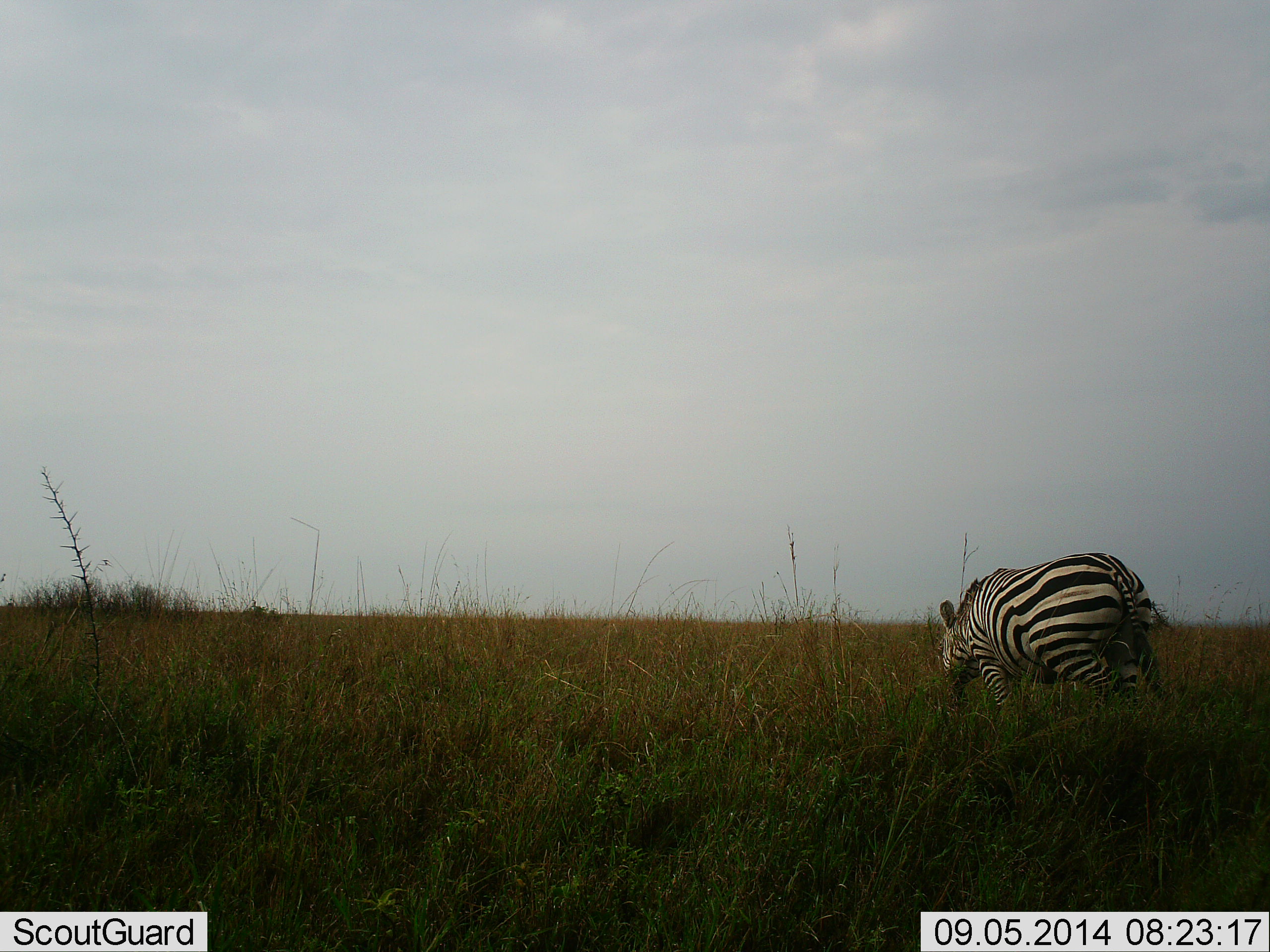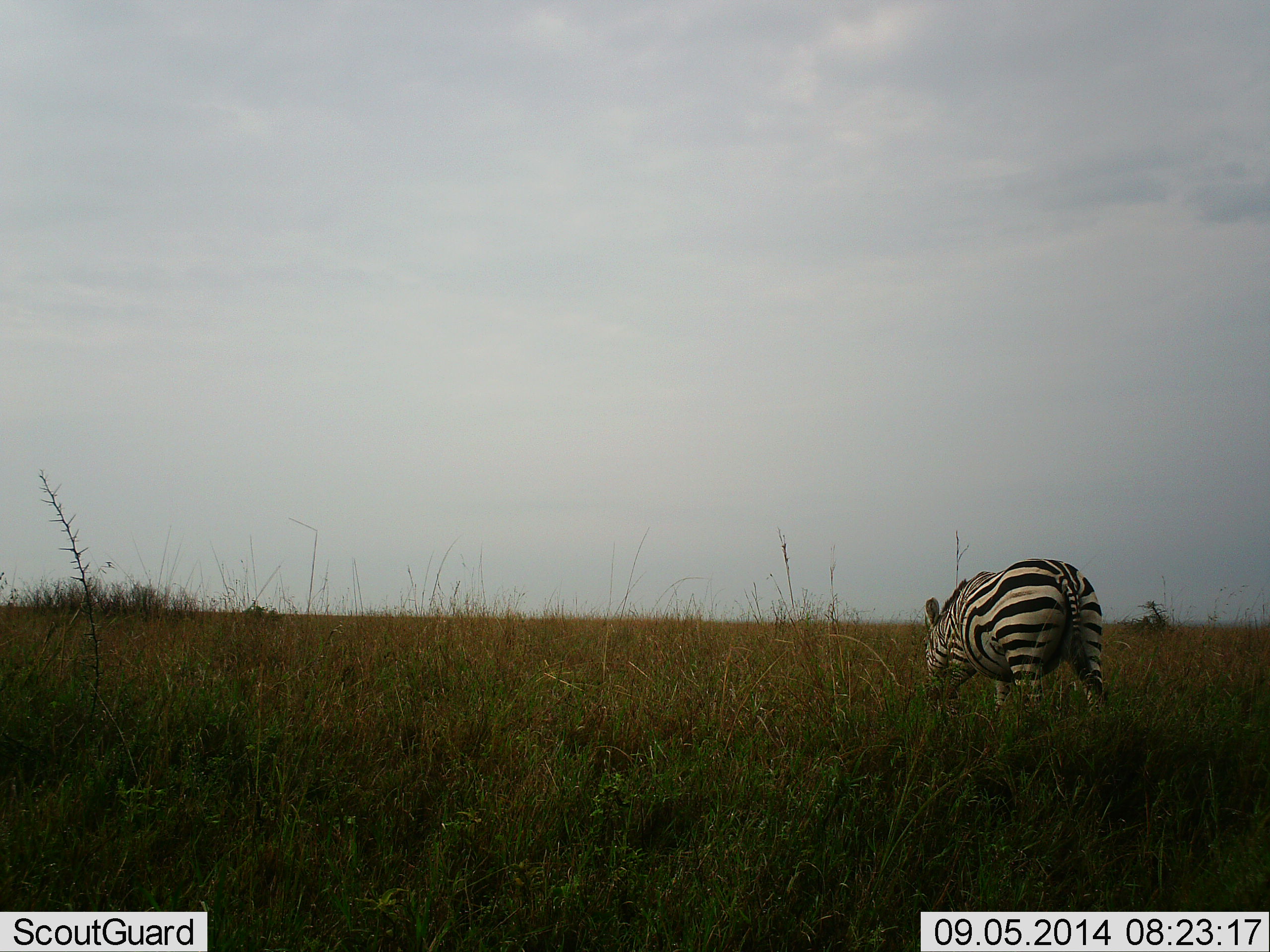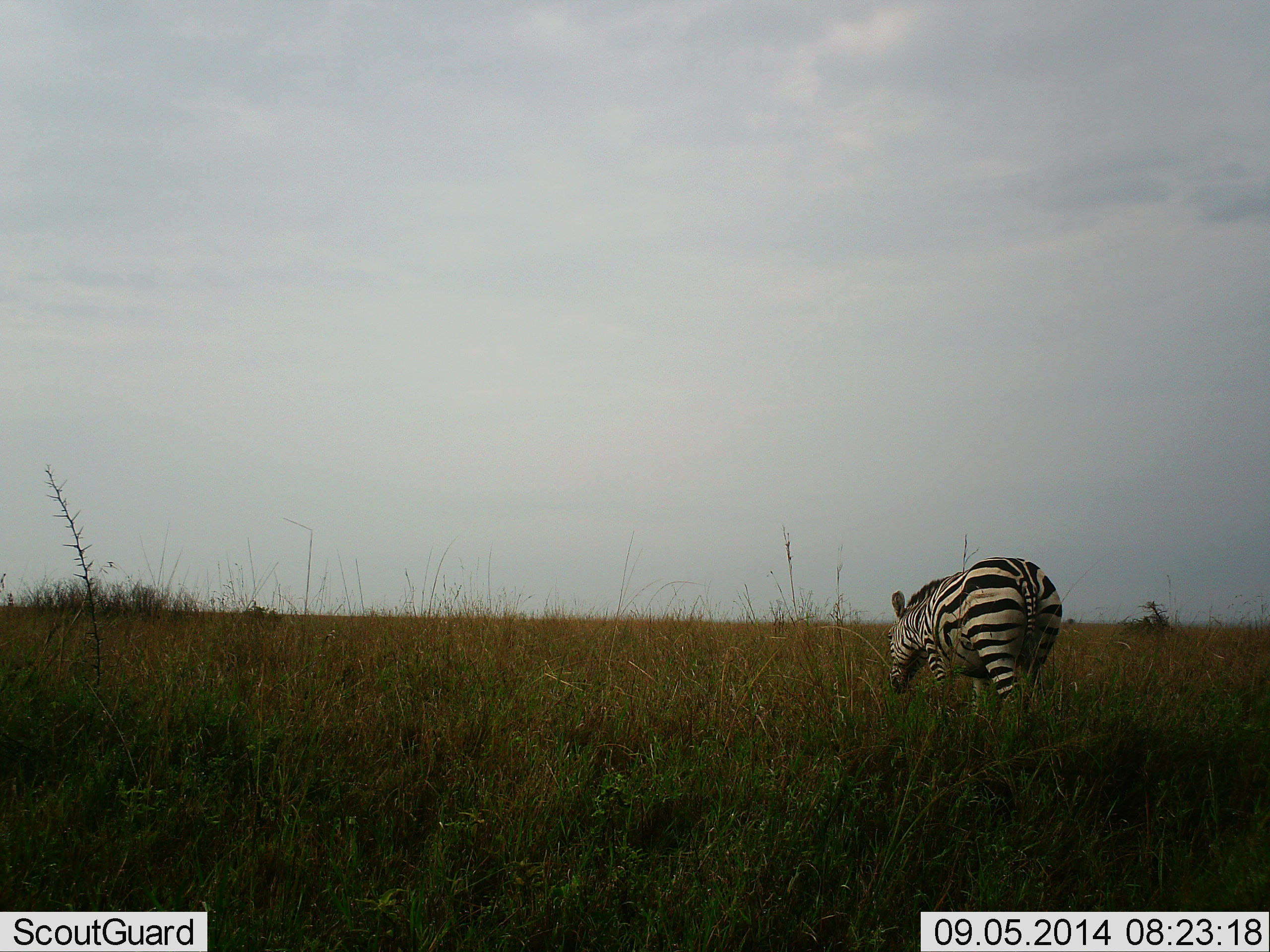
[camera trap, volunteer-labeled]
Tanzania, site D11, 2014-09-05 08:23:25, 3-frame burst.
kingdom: Animalia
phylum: Chordata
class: Mammalia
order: Perissodactyla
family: Equidae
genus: Equus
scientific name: Equus quagga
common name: plains zebra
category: zebra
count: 1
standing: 20%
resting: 0%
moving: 50%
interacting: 0%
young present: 0%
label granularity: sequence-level